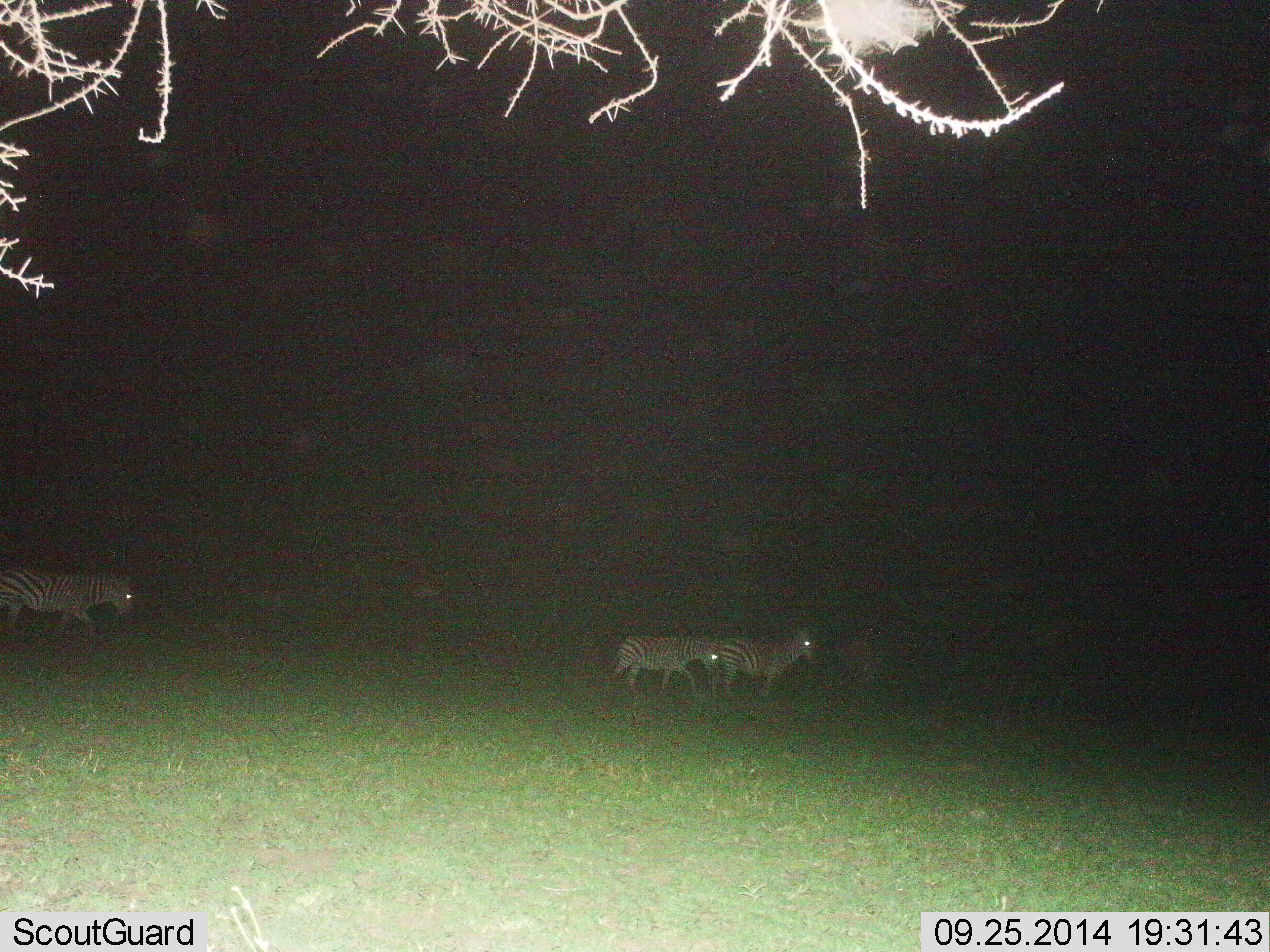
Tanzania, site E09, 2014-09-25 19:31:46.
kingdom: Animalia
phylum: Chordata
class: Mammalia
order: Perissodactyla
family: Equidae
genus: Equus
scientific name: Equus quagga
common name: plains zebra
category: zebra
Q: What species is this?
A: Zebra (plains zebra) (Equus quagga).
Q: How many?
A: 3.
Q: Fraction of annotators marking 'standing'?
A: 22%.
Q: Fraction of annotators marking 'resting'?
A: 0%.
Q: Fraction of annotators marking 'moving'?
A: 100%.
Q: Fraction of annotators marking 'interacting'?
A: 0%.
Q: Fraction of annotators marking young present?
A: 0%.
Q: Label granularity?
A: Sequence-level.